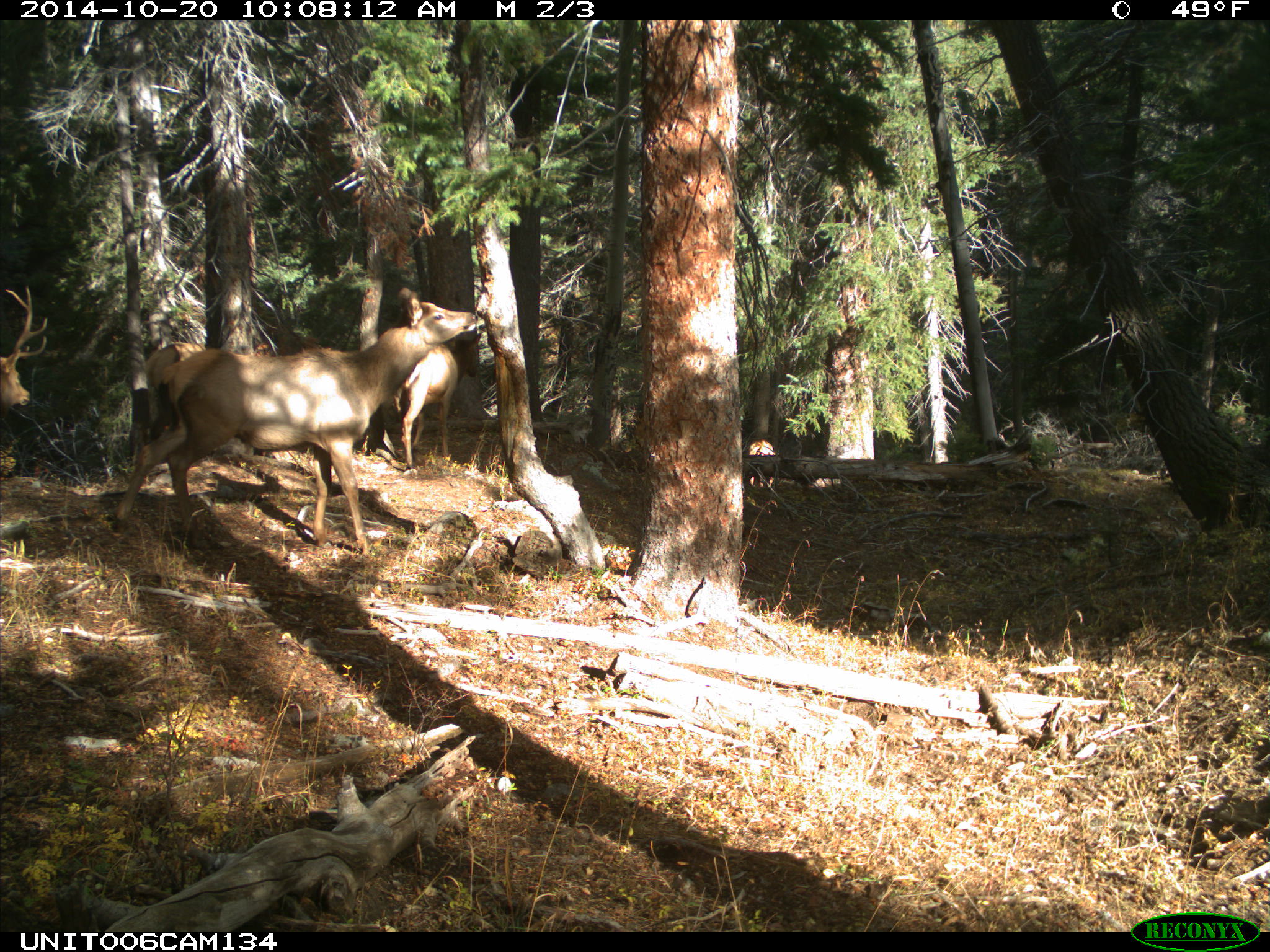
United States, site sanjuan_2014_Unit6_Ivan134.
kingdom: Animalia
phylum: Chordata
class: Mammalia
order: Artiodactyla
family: Cervidae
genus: Cervus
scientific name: Cervus elaphus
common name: red deer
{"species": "Cervus elaphus (red deer)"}